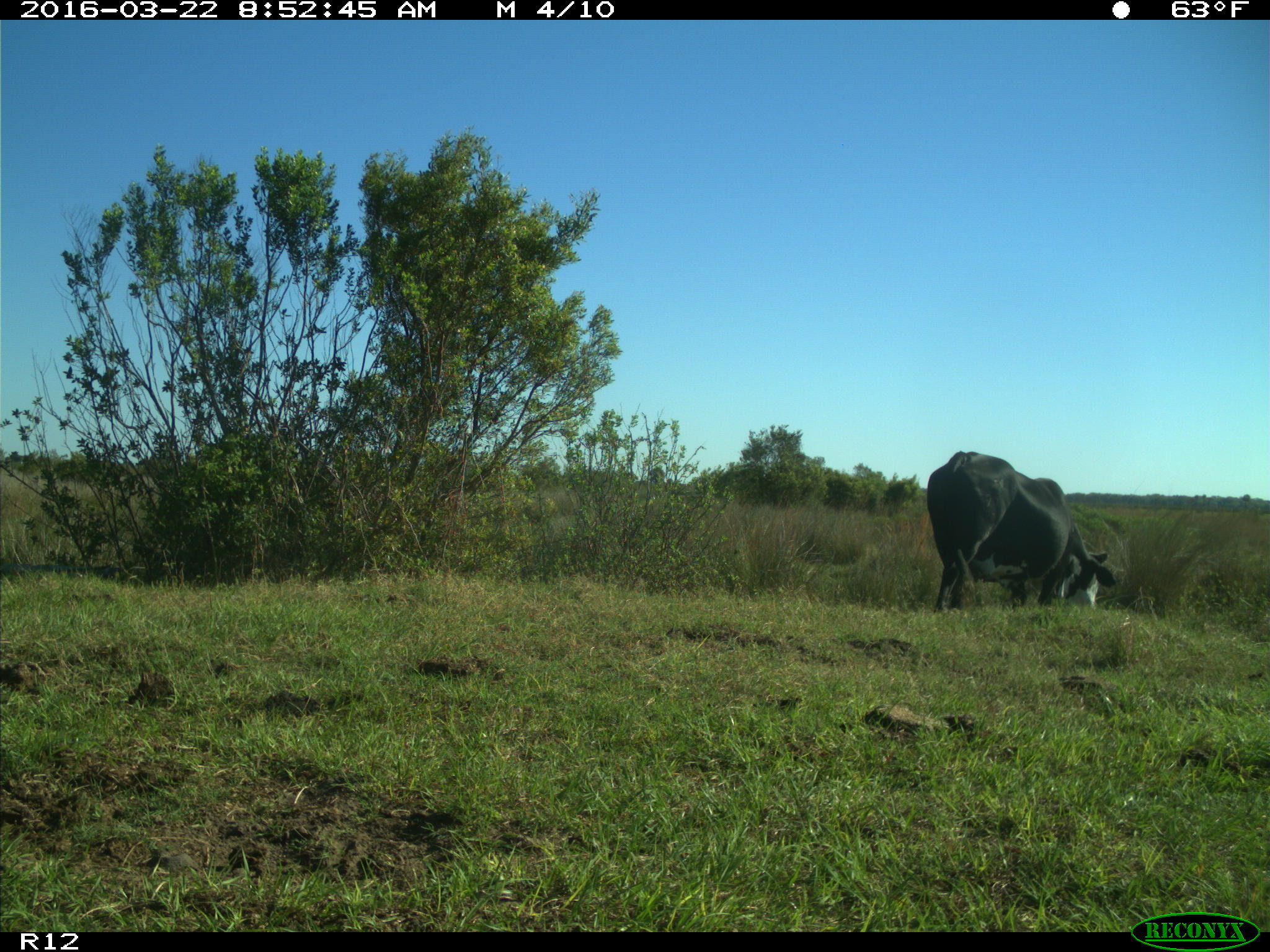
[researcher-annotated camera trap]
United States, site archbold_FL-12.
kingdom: Animalia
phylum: Chordata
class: Mammalia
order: Artiodactyla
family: Bovidae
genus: Bos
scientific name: Bos taurus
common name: domestic cow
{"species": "Bos taurus (domestic cow)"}